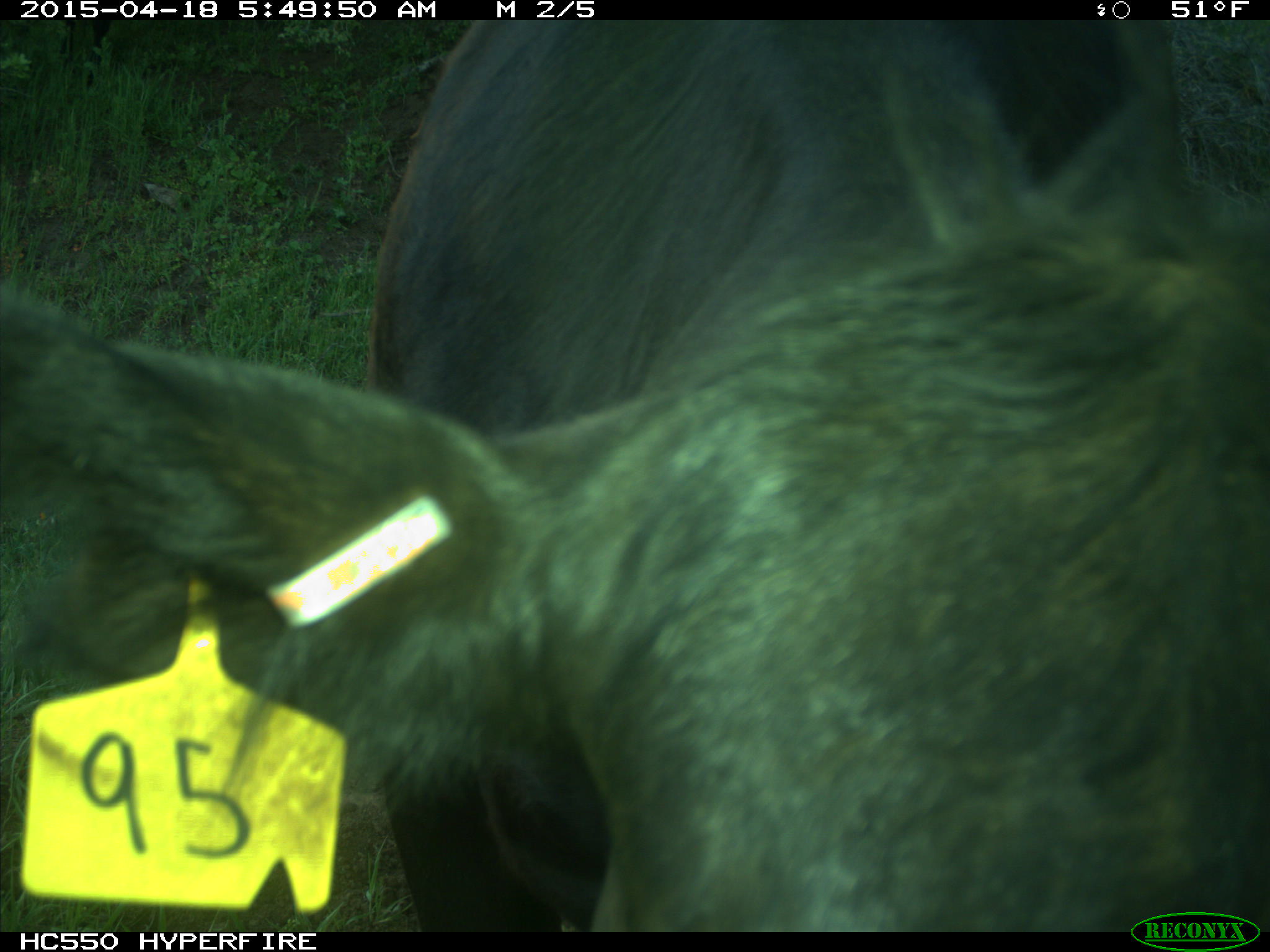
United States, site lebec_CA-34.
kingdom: Animalia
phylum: Chordata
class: Mammalia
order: Artiodactyla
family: Bovidae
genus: Bos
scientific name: Bos taurus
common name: domestic cow